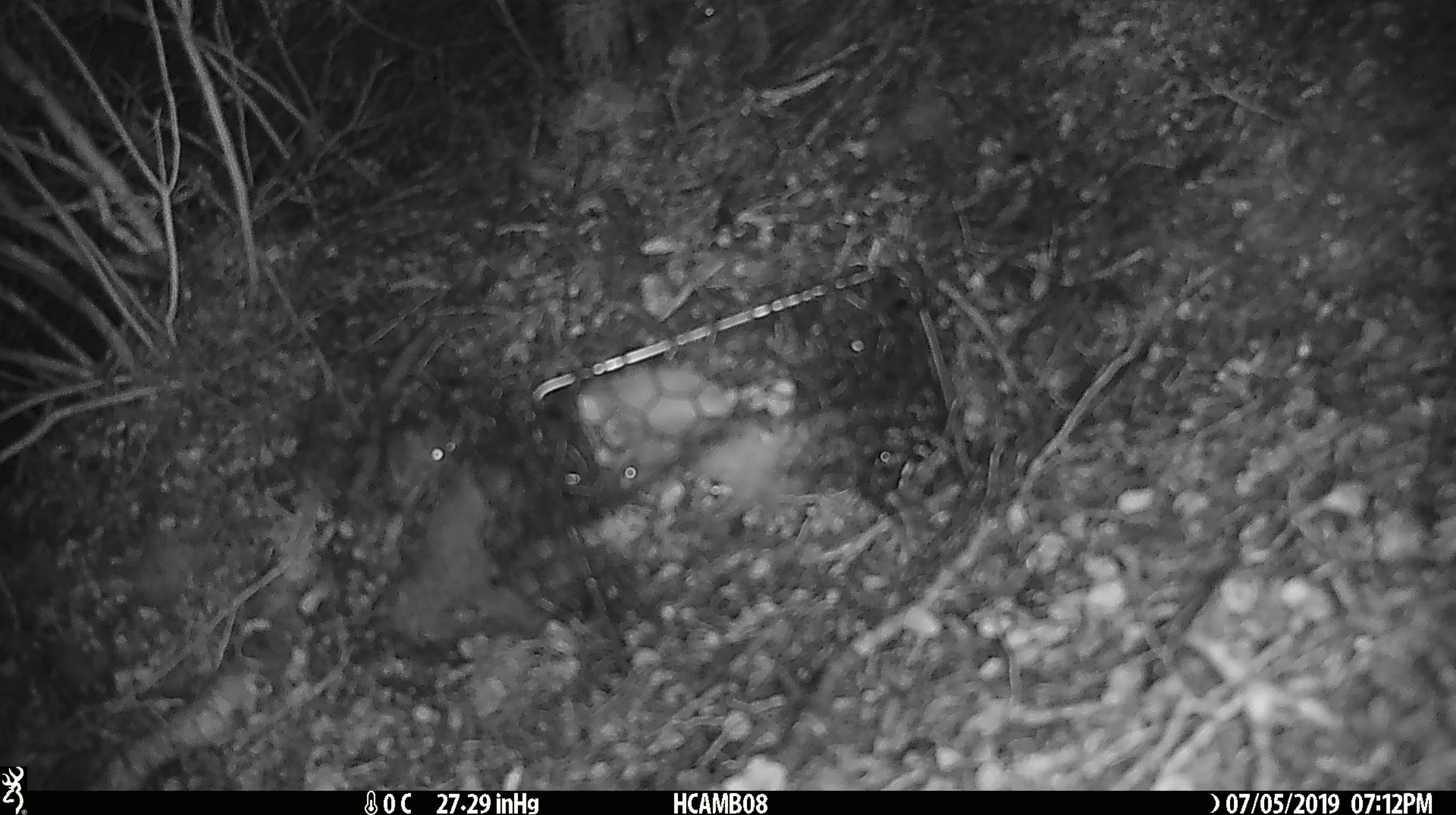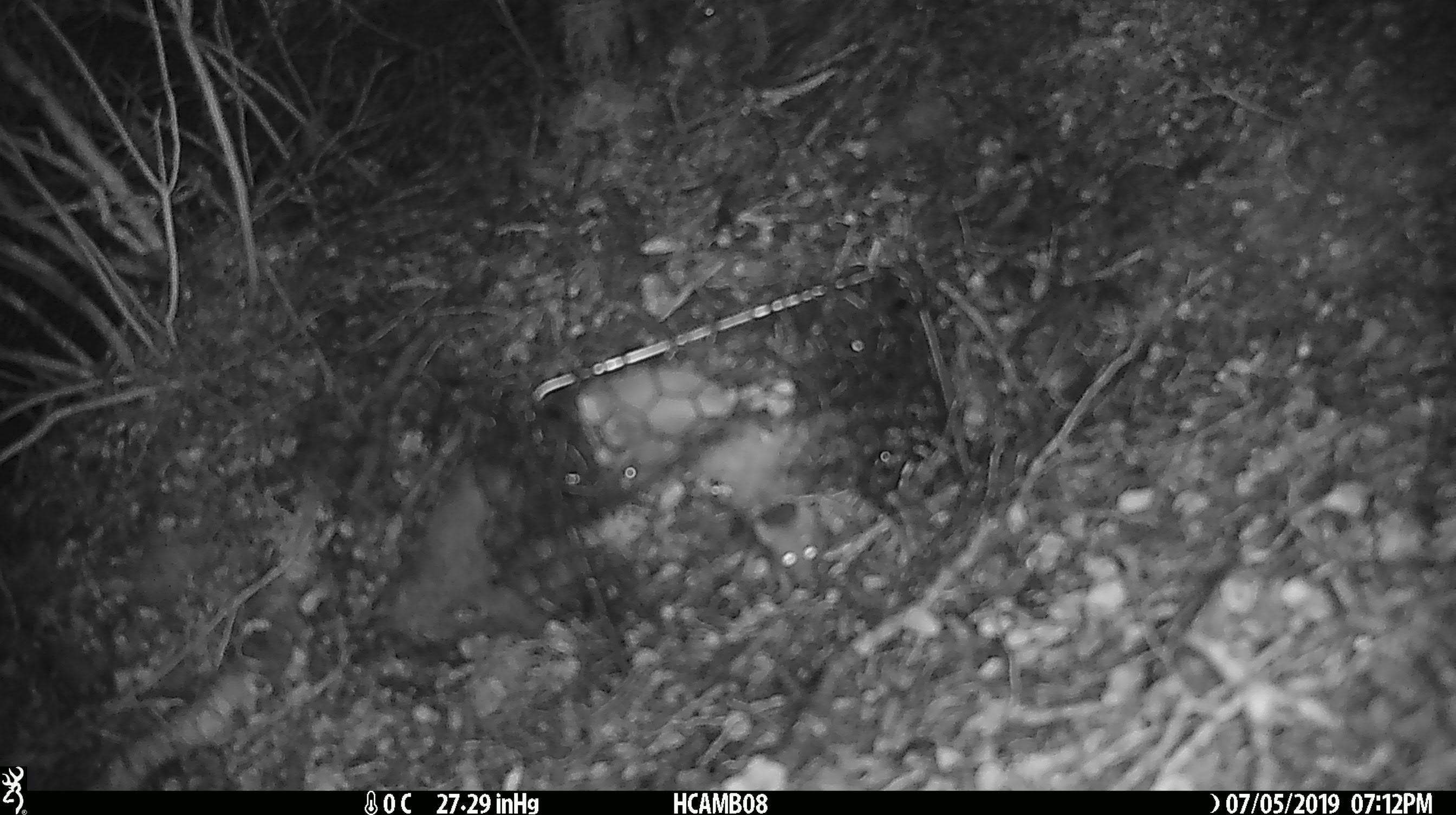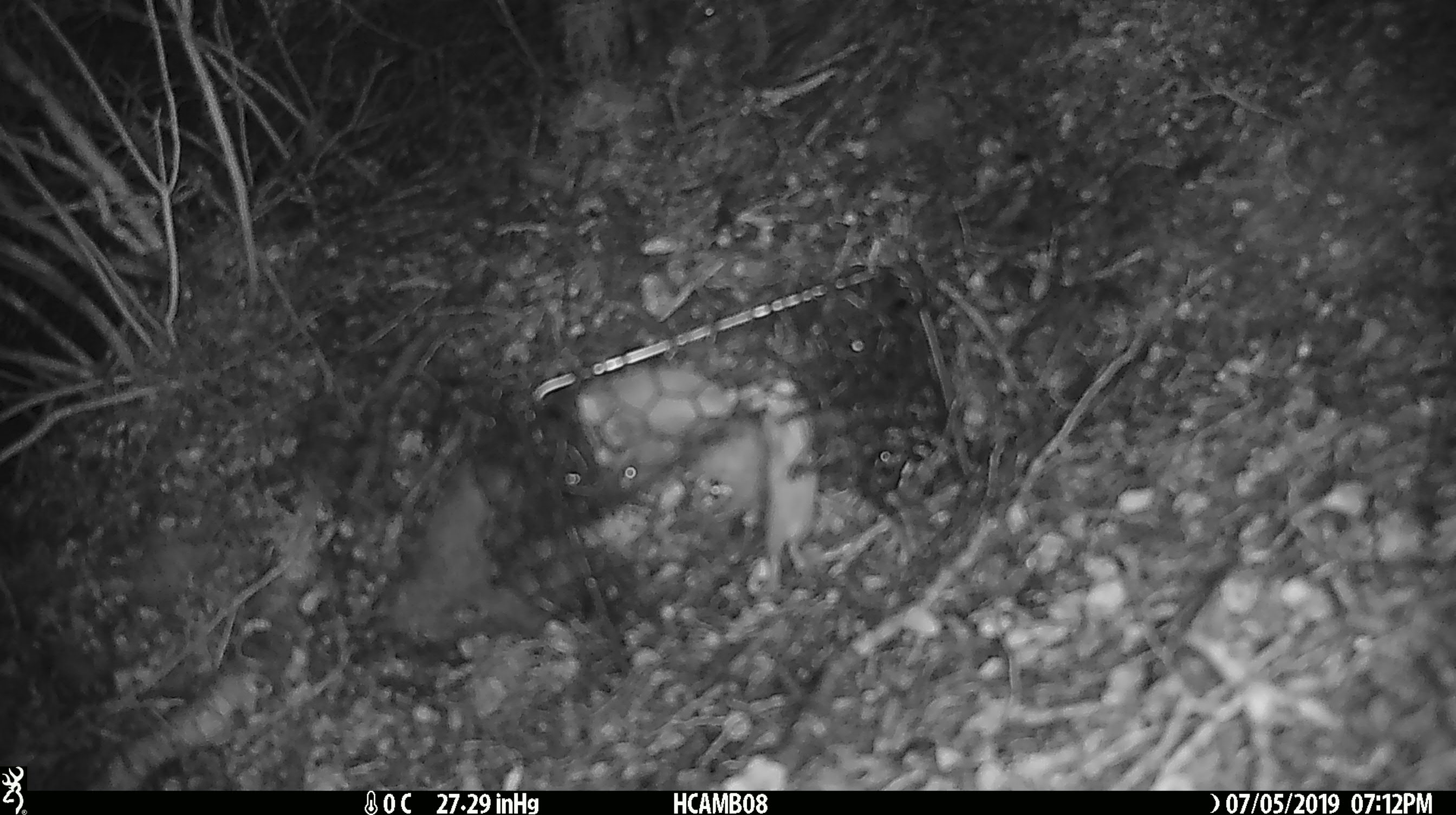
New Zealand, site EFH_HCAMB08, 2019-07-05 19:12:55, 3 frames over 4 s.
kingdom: Animalia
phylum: Chordata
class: Mammalia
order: Rodentia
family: Muridae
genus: Mus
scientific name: Mus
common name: mouse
Mouse (Mus).